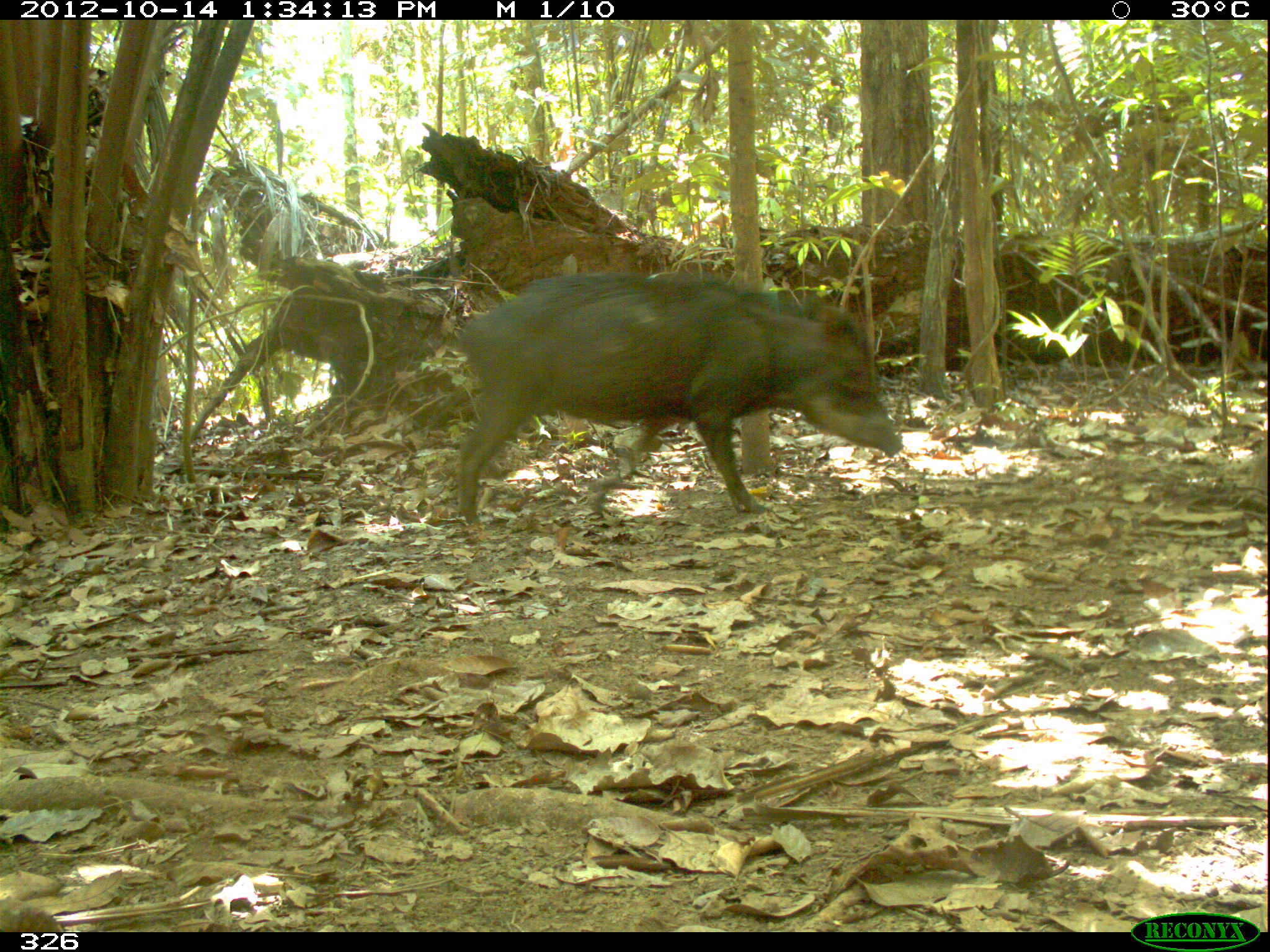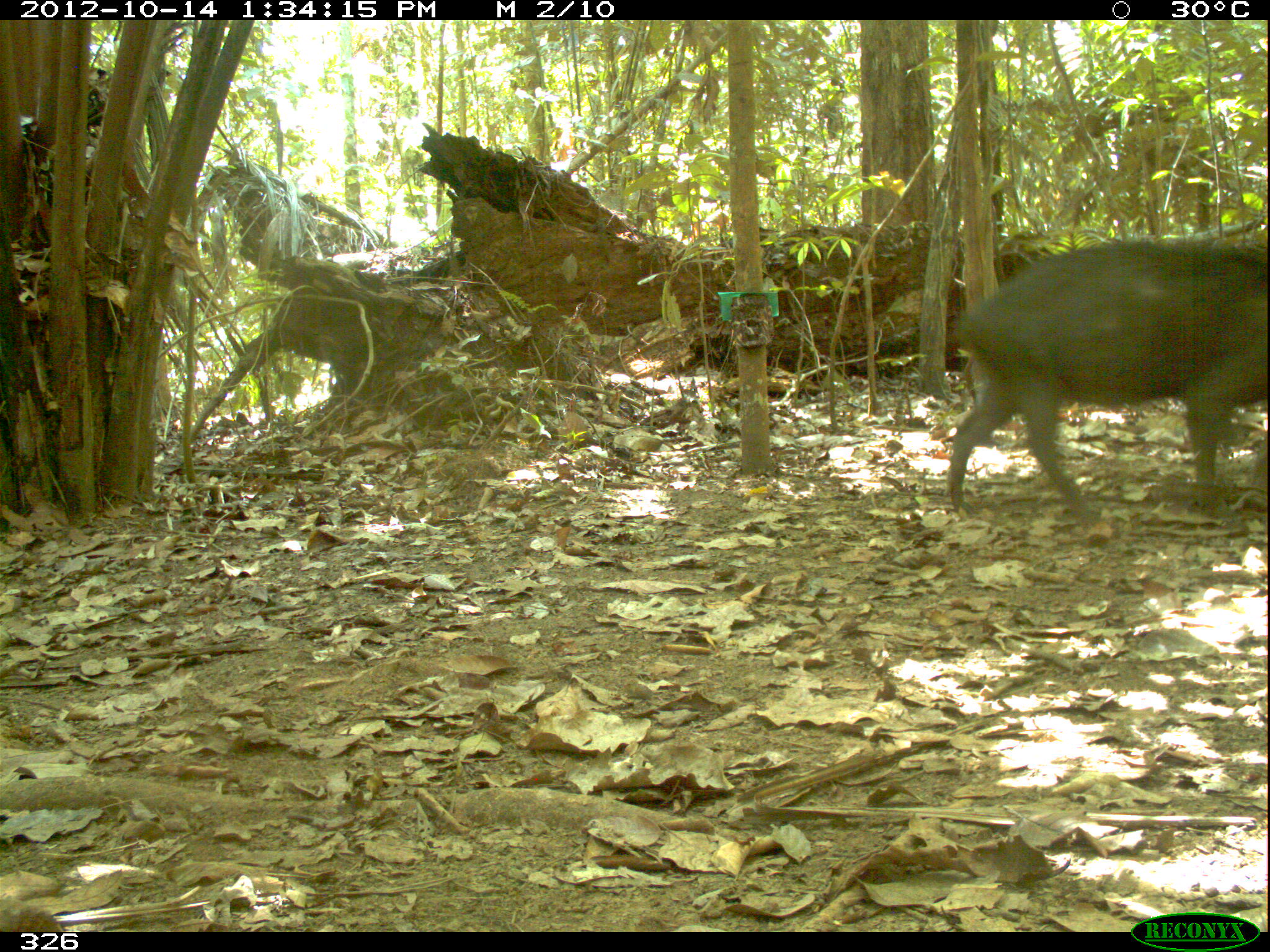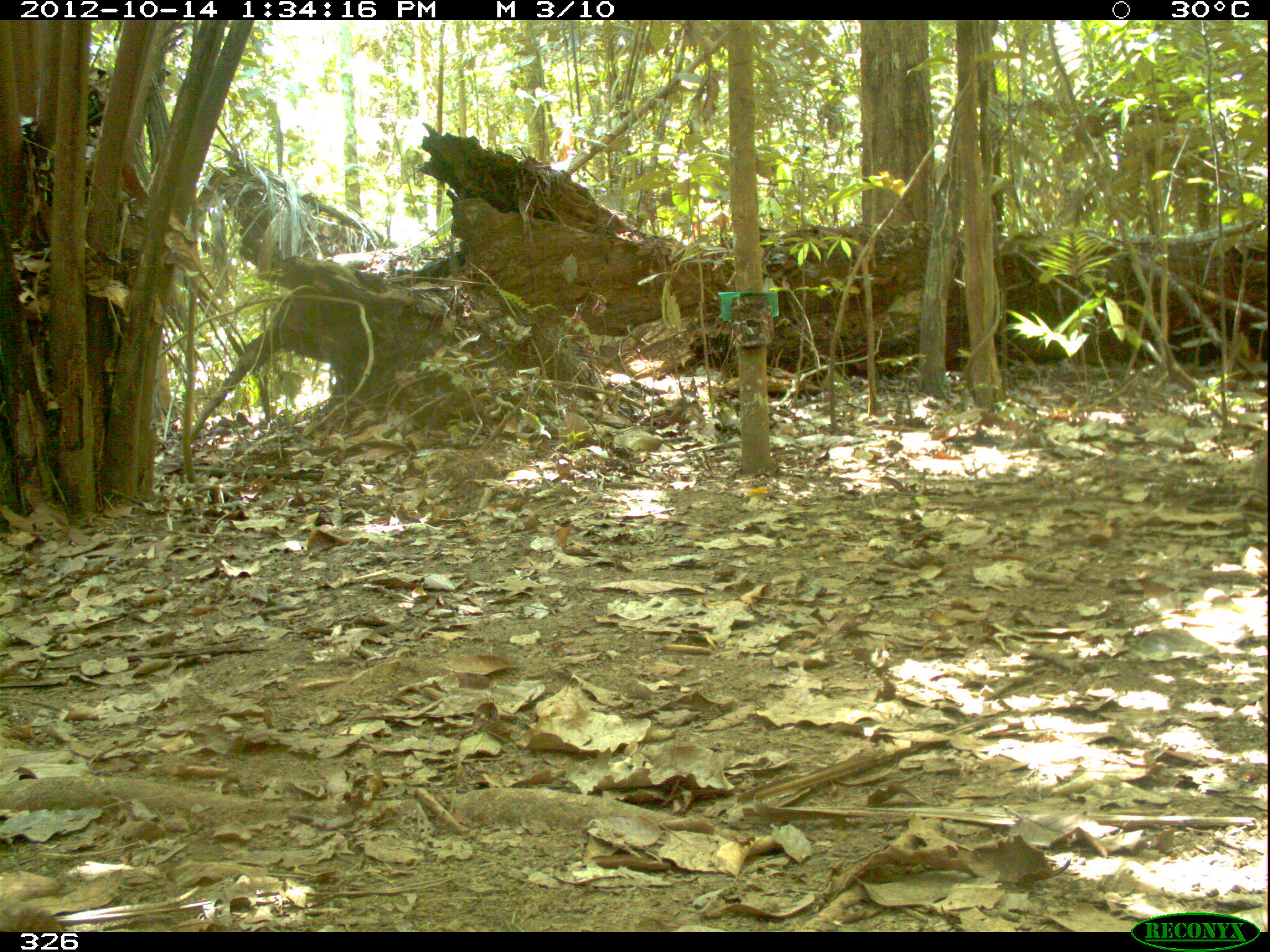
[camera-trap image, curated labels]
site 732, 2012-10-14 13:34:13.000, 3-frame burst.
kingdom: Animalia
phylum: Chordata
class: Mammalia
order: Artiodactyla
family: Tayassuidae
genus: Tayassu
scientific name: Tayassu pecari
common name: white-lipped peccary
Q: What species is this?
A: Tayassu pecari (white-lipped peccary).